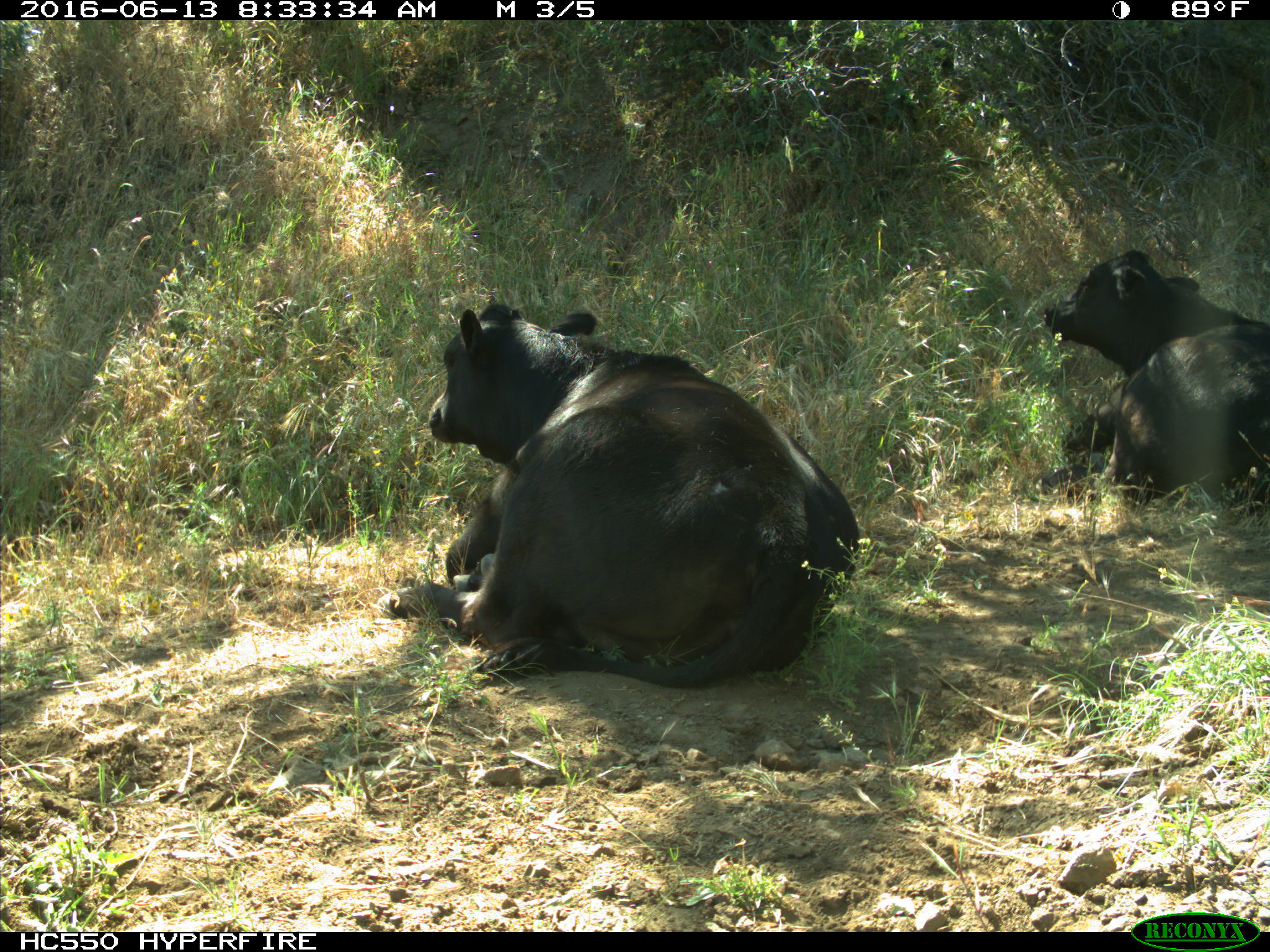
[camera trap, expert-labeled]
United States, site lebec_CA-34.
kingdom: Animalia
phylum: Chordata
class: Mammalia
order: Artiodactyla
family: Bovidae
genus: Bos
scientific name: Bos taurus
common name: domestic cow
Bos taurus (domestic cow).